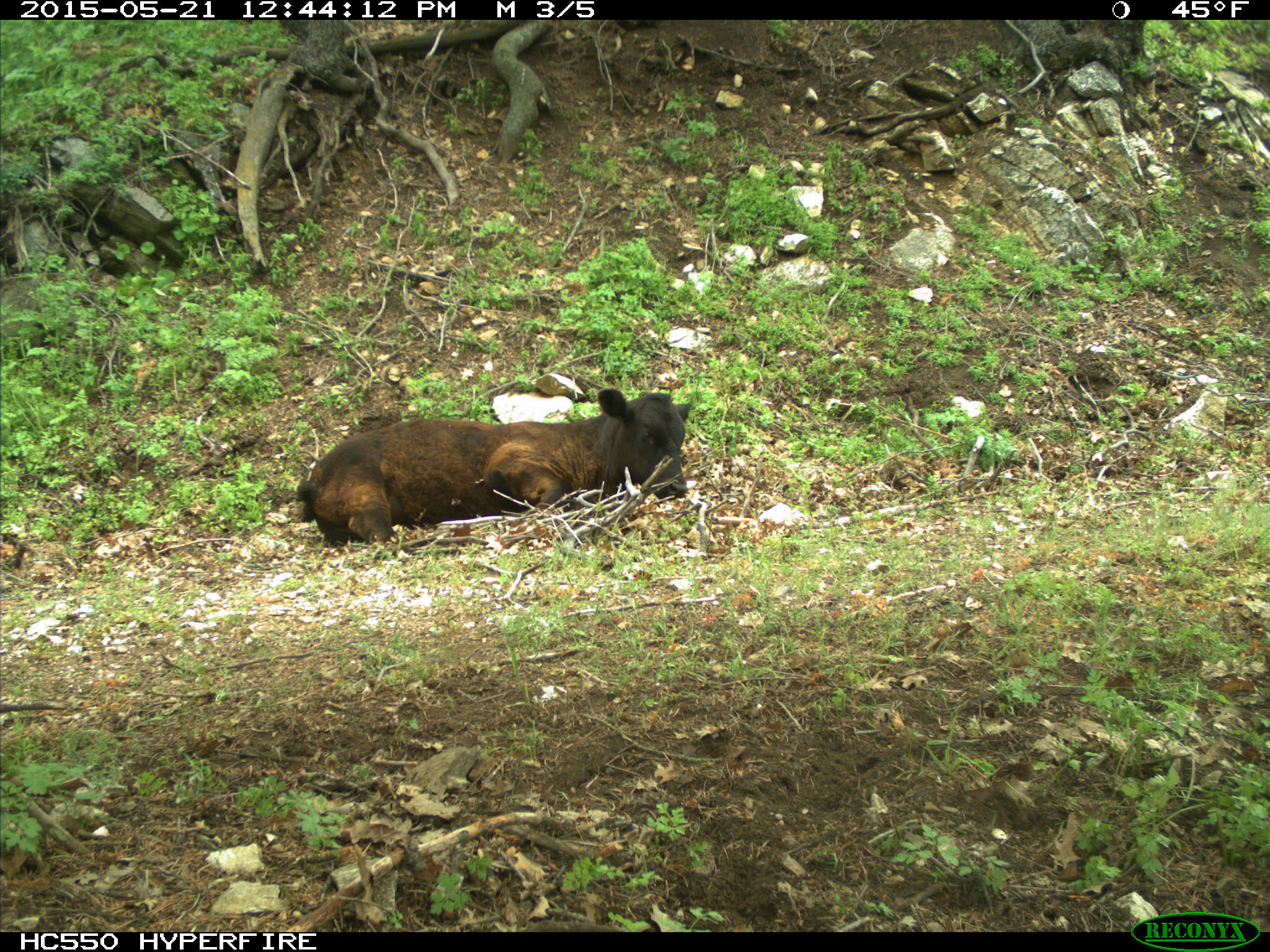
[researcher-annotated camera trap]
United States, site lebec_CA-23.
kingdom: Animalia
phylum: Chordata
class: Mammalia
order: Artiodactyla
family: Bovidae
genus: Bos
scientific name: Bos taurus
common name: domestic cow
Bos taurus (domestic cow).